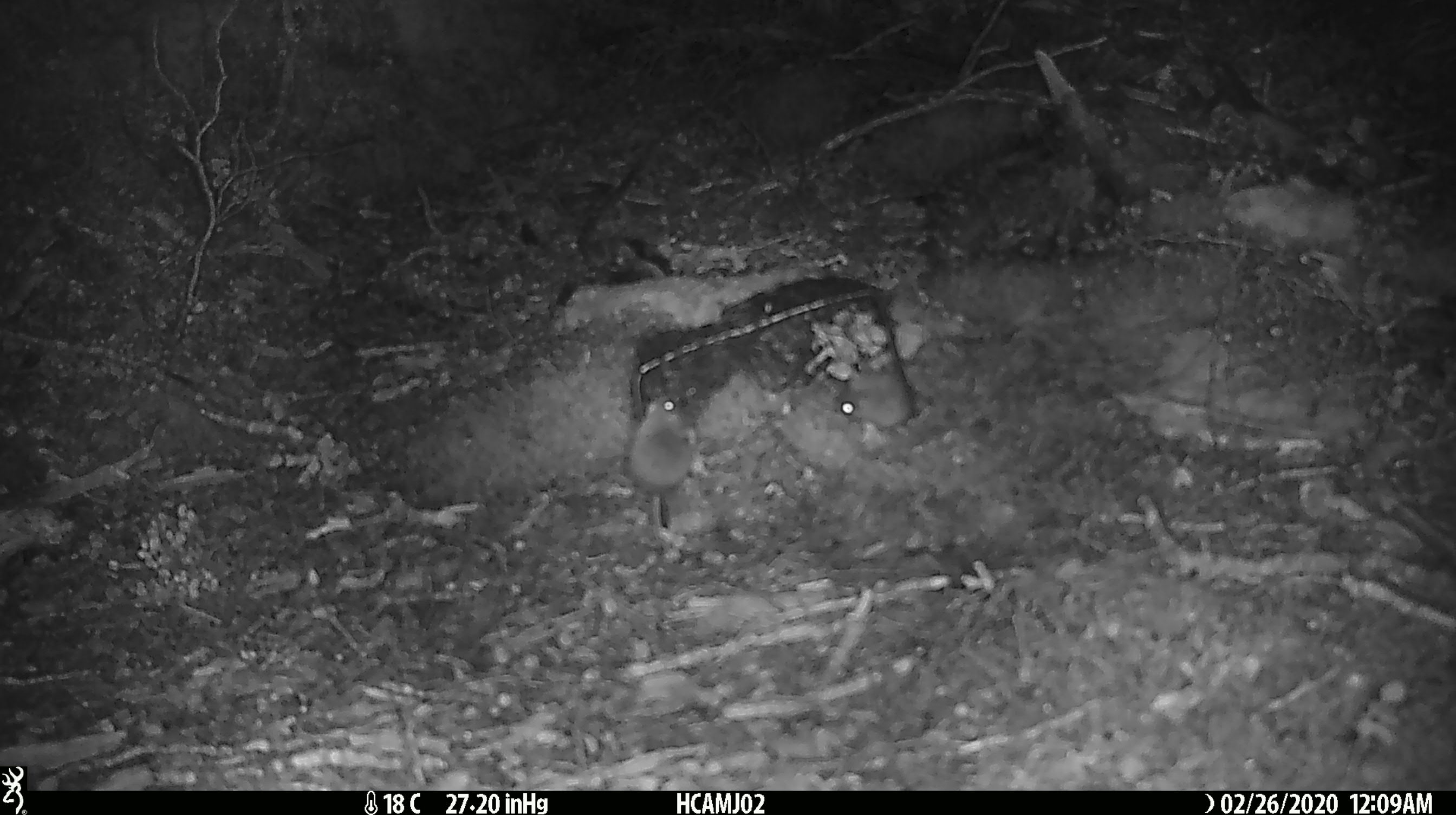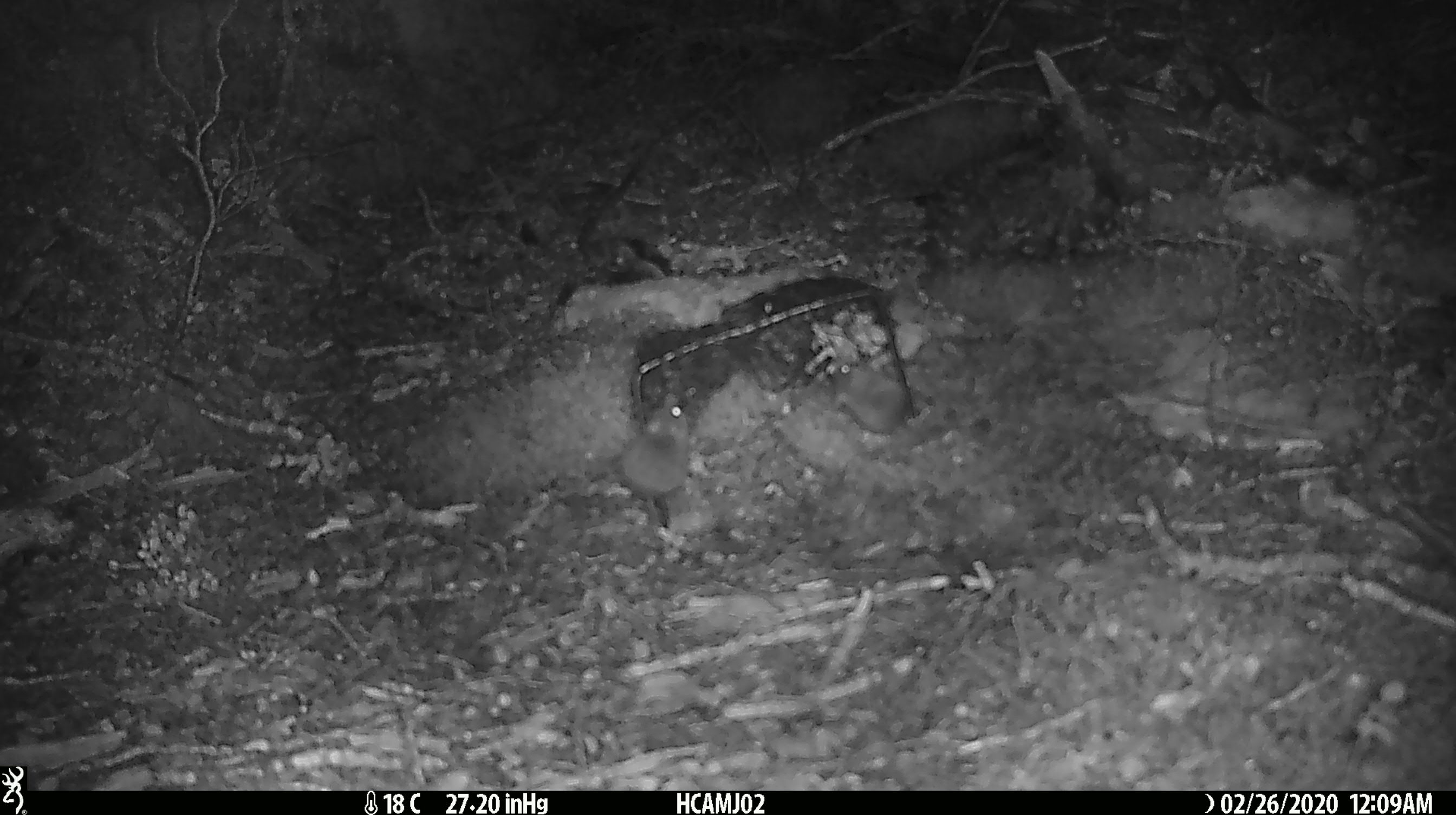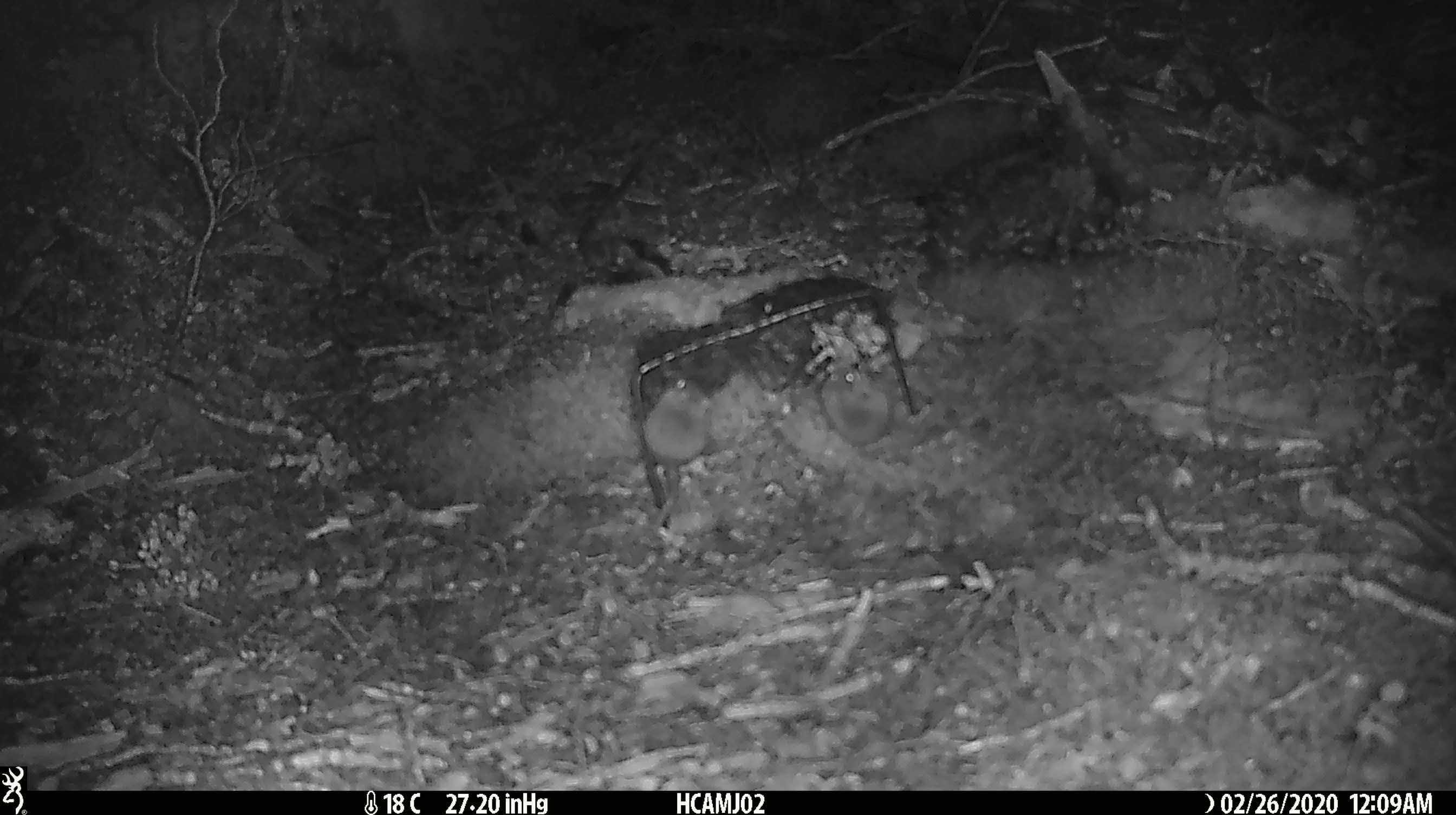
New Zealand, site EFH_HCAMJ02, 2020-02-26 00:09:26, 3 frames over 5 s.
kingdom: Animalia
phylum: Chordata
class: Mammalia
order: Rodentia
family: Muridae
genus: Mus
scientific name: Mus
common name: mouse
Mouse (Mus).